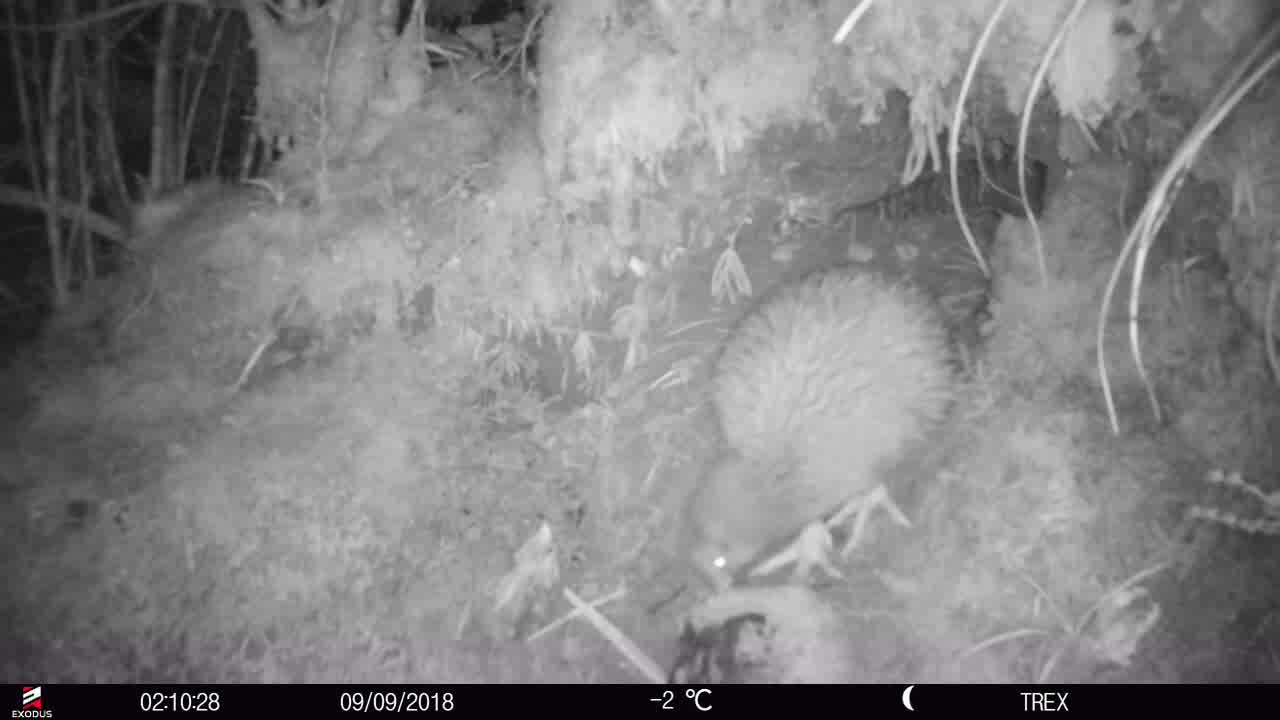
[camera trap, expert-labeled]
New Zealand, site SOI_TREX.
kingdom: Animalia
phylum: Chordata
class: Aves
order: Apterygiformes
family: Apterygidae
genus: Apteryx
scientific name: Apteryx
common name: kiwi